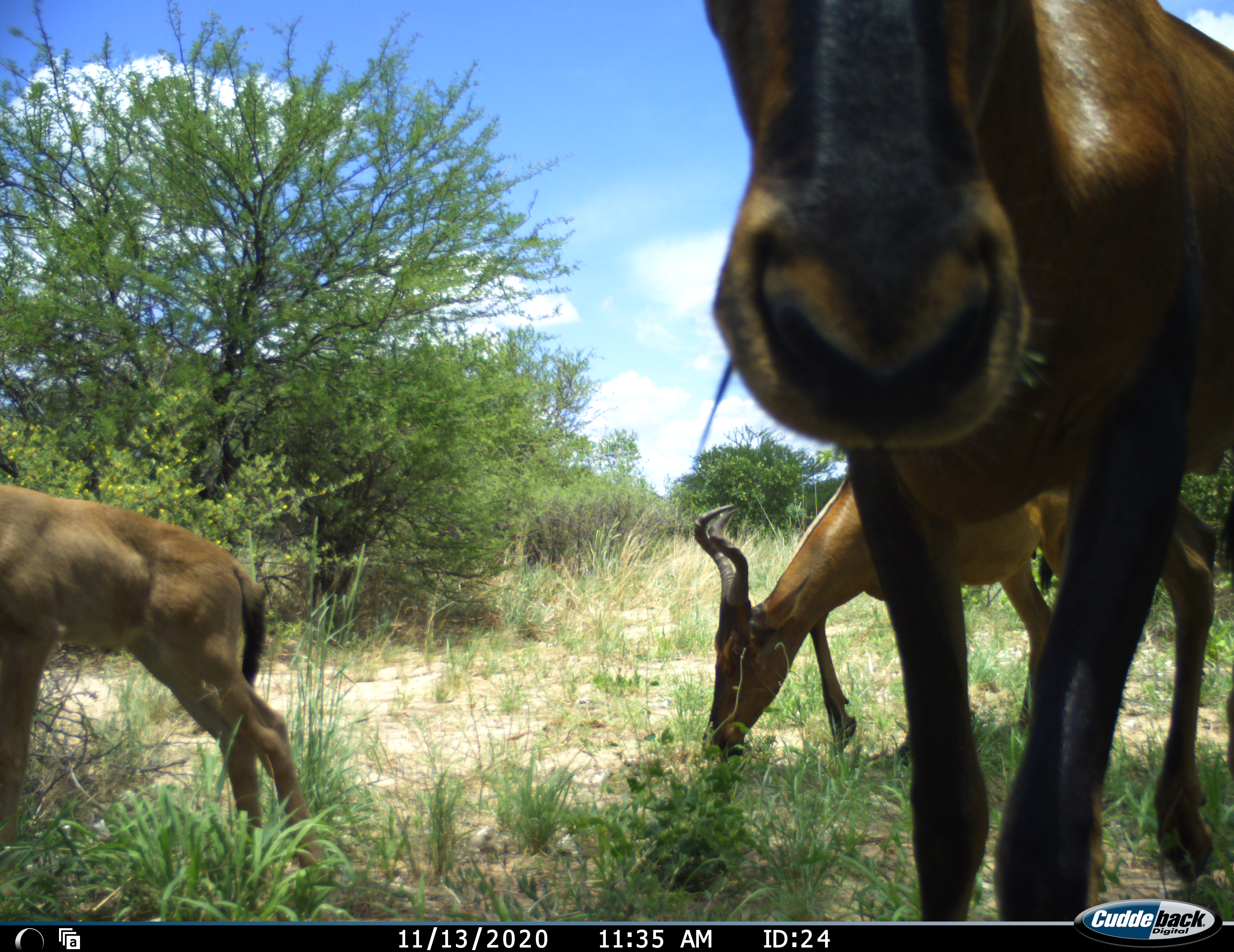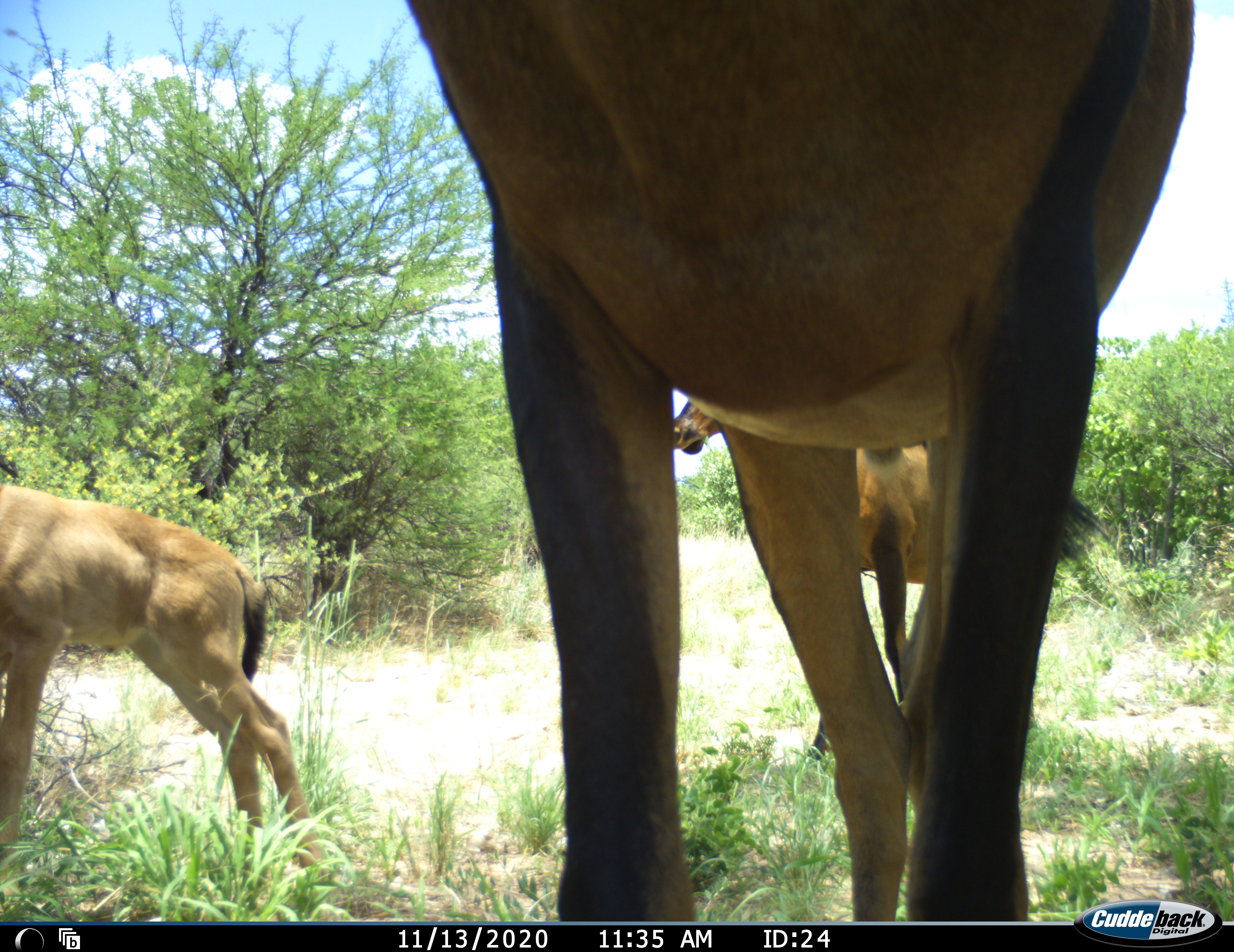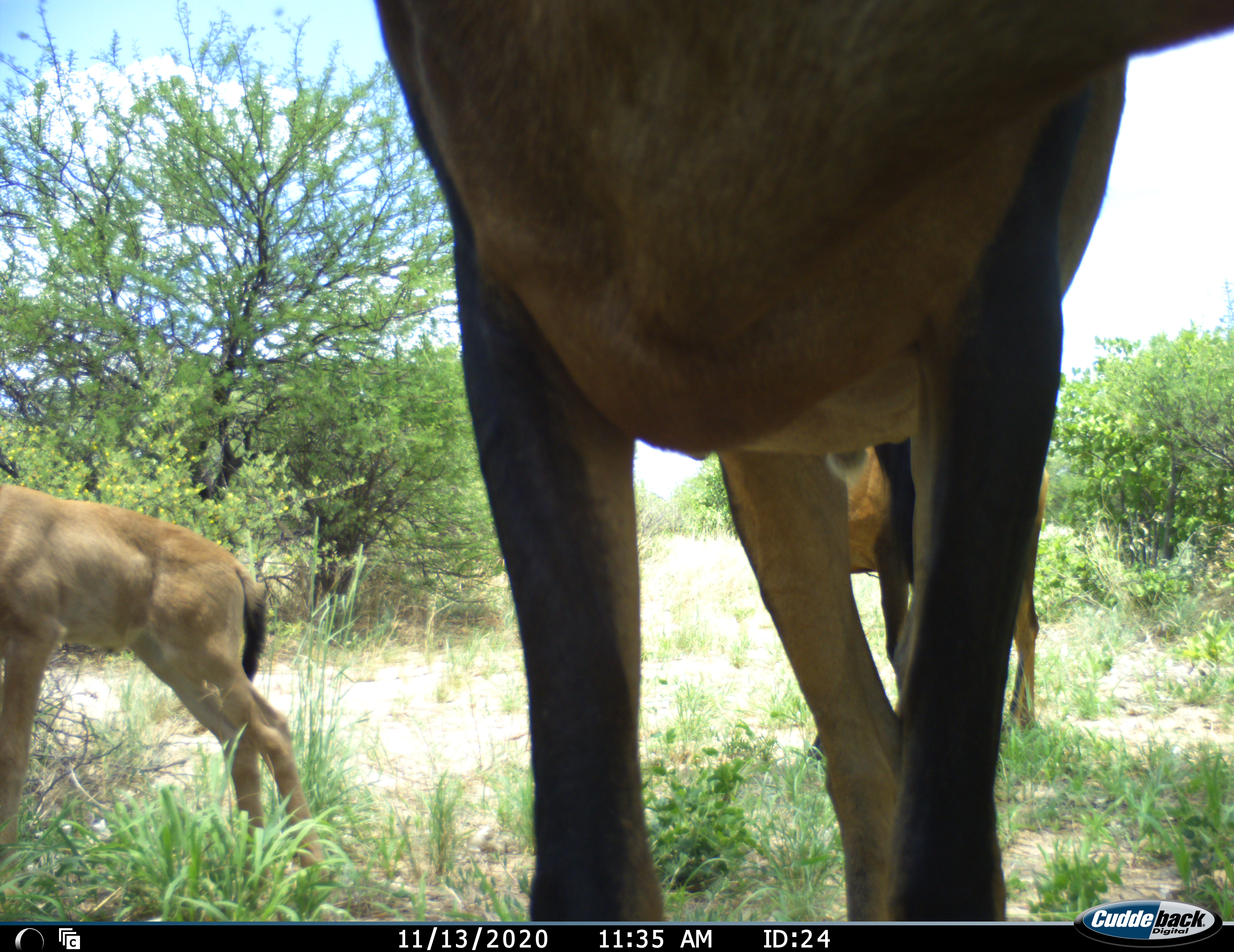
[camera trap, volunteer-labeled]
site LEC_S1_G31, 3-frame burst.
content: unidentified animal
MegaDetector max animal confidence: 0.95